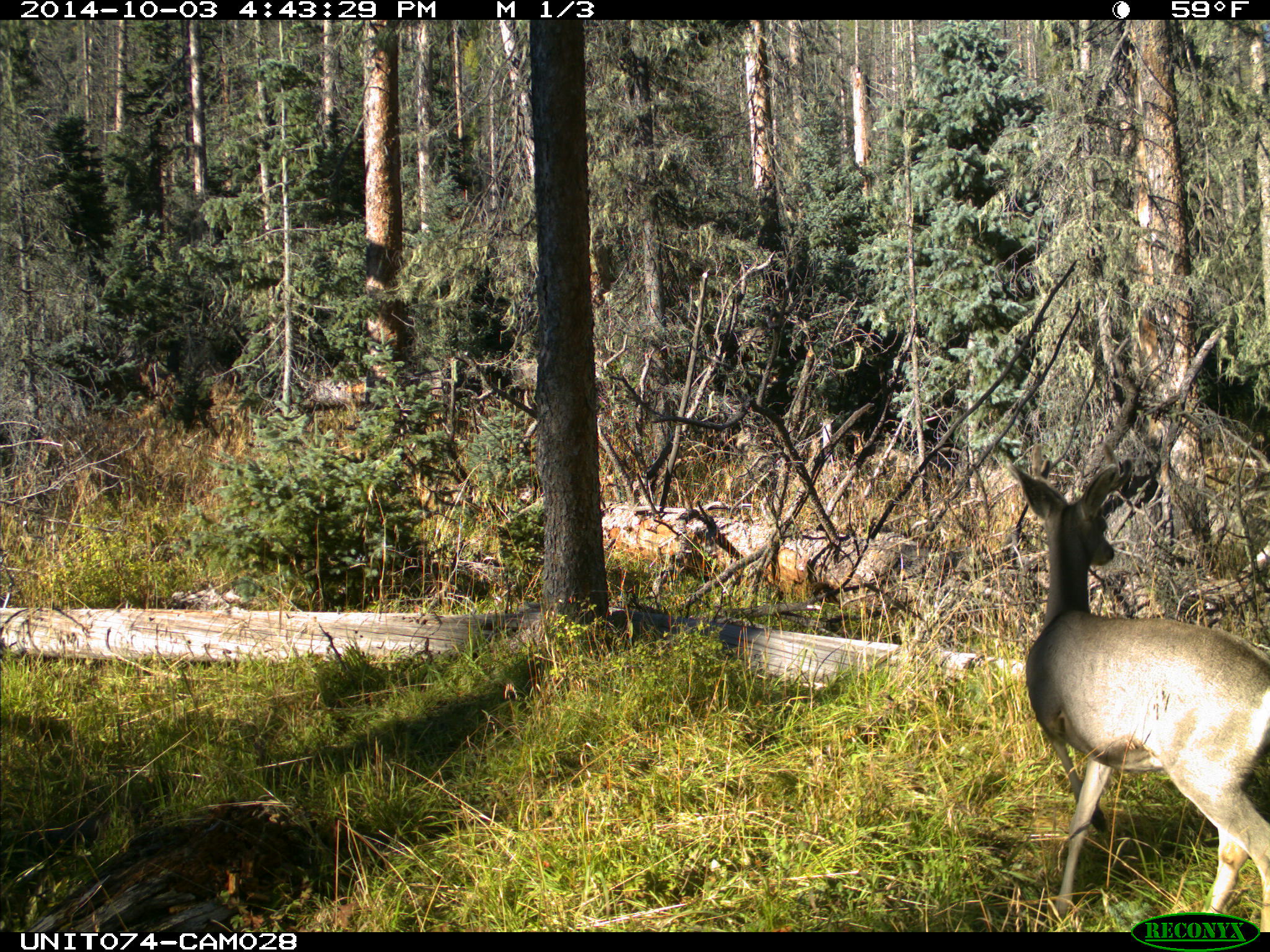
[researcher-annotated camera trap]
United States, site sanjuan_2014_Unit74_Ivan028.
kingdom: Animalia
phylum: Chordata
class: Mammalia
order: Artiodactyla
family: Cervidae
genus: Odocoileus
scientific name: Odocoileus hemionus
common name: mule deer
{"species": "Odocoileus hemionus (mule deer)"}